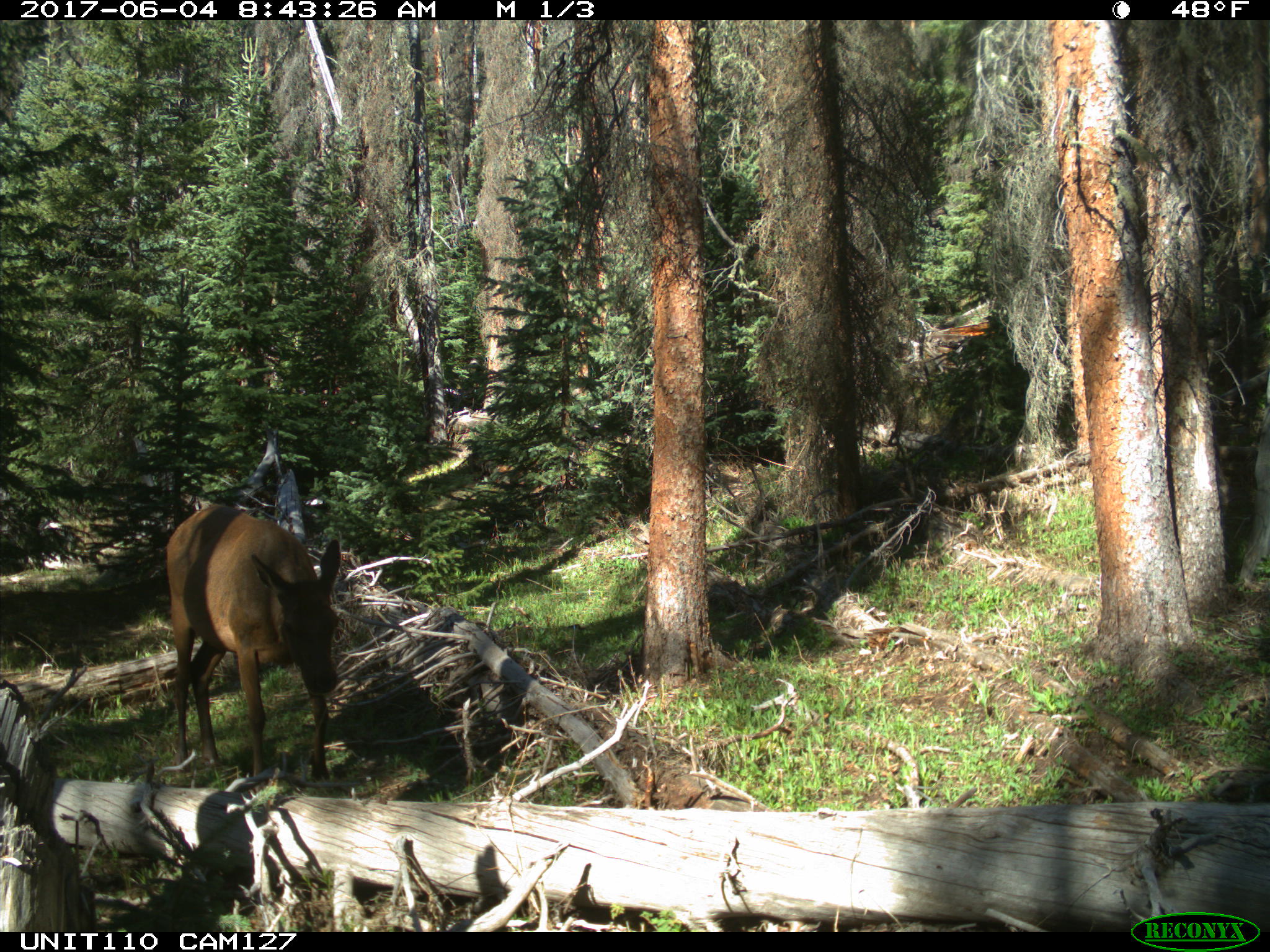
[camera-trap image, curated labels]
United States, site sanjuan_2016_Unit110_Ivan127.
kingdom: Animalia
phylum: Chordata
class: Mammalia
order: Artiodactyla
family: Cervidae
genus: Cervus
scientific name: Cervus elaphus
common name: red deer